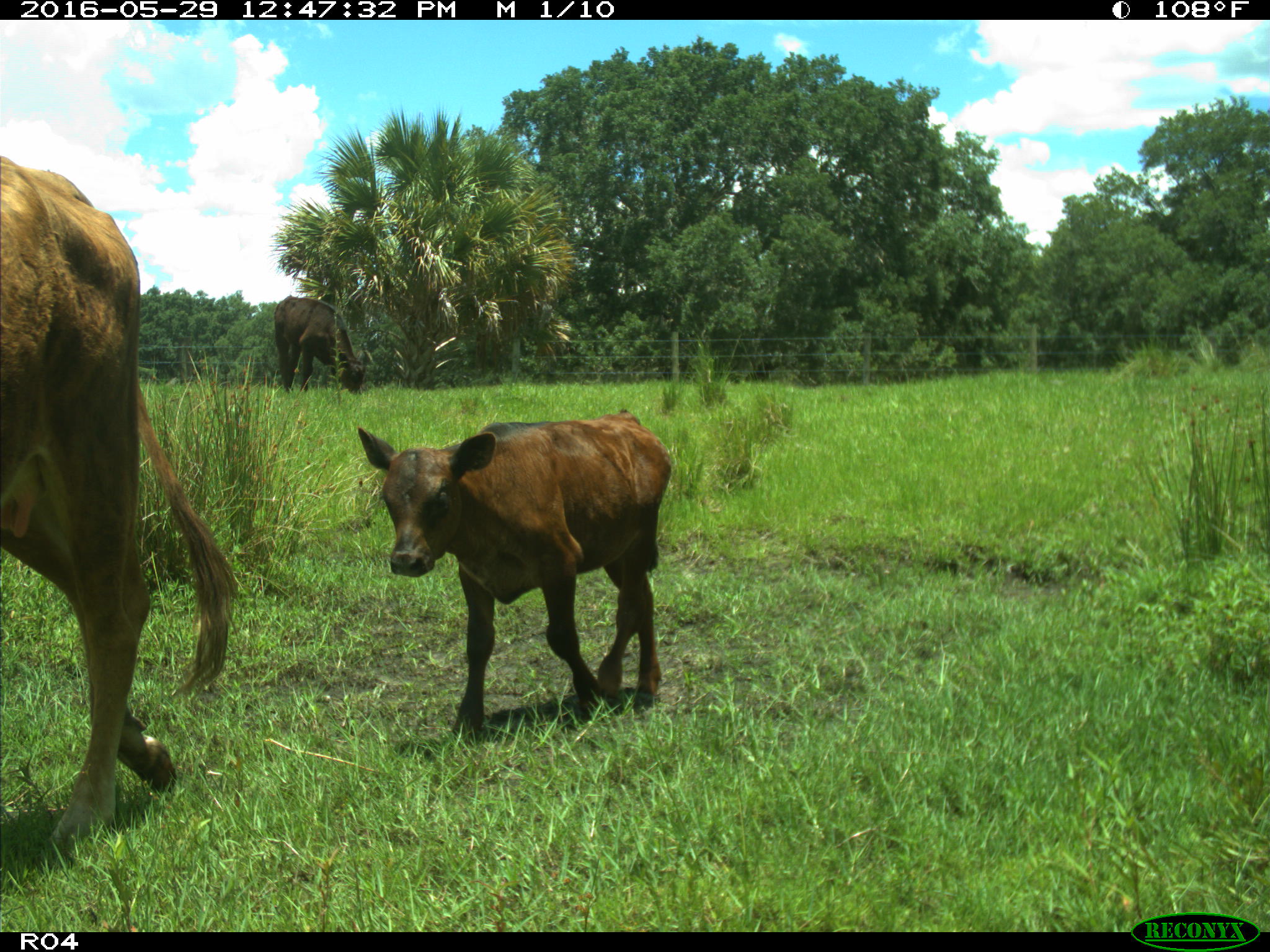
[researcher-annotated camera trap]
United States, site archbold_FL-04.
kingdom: Animalia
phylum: Chordata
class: Mammalia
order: Artiodactyla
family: Bovidae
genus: Bos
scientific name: Bos taurus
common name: domestic cow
Bos taurus (domestic cow).